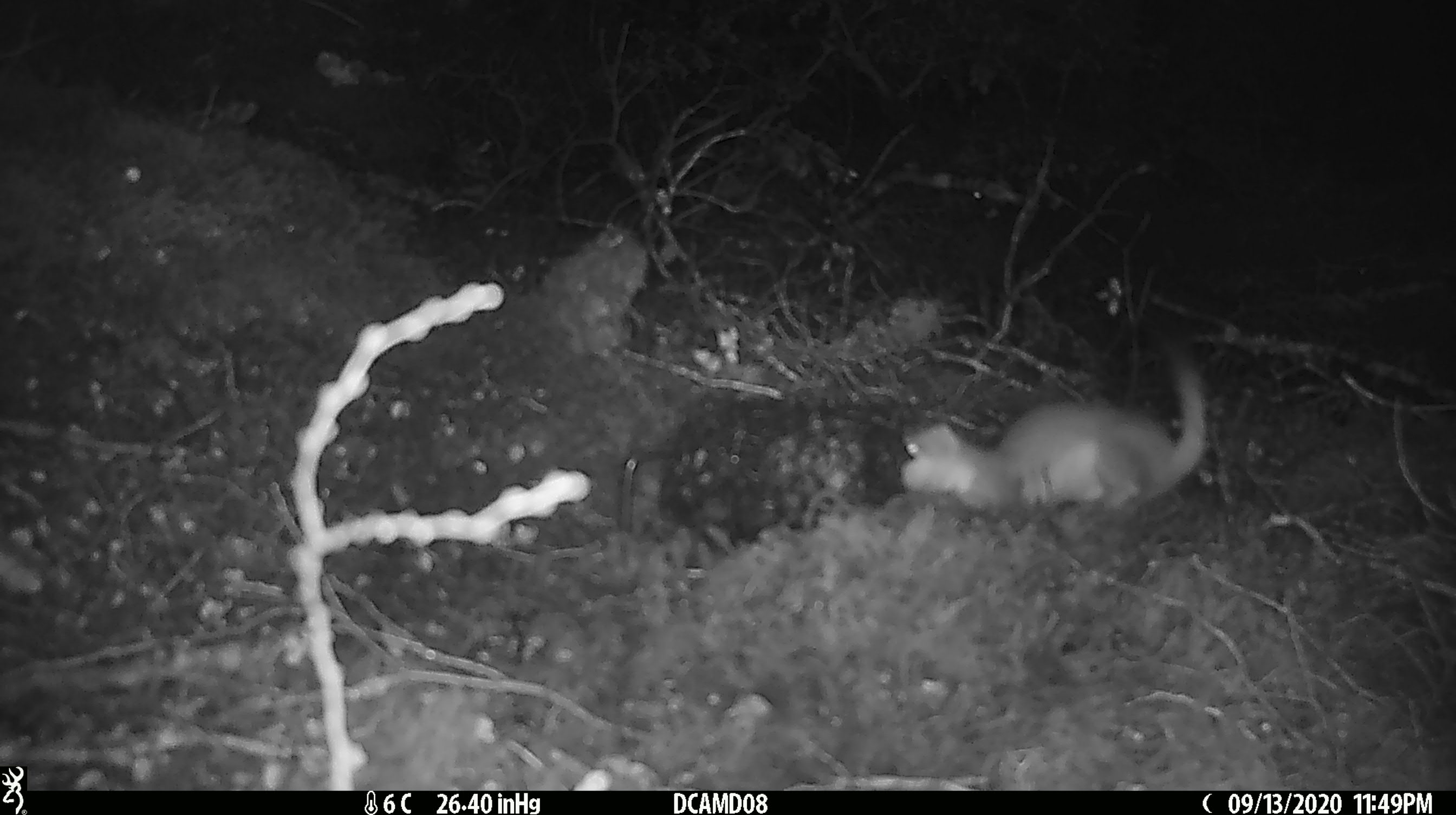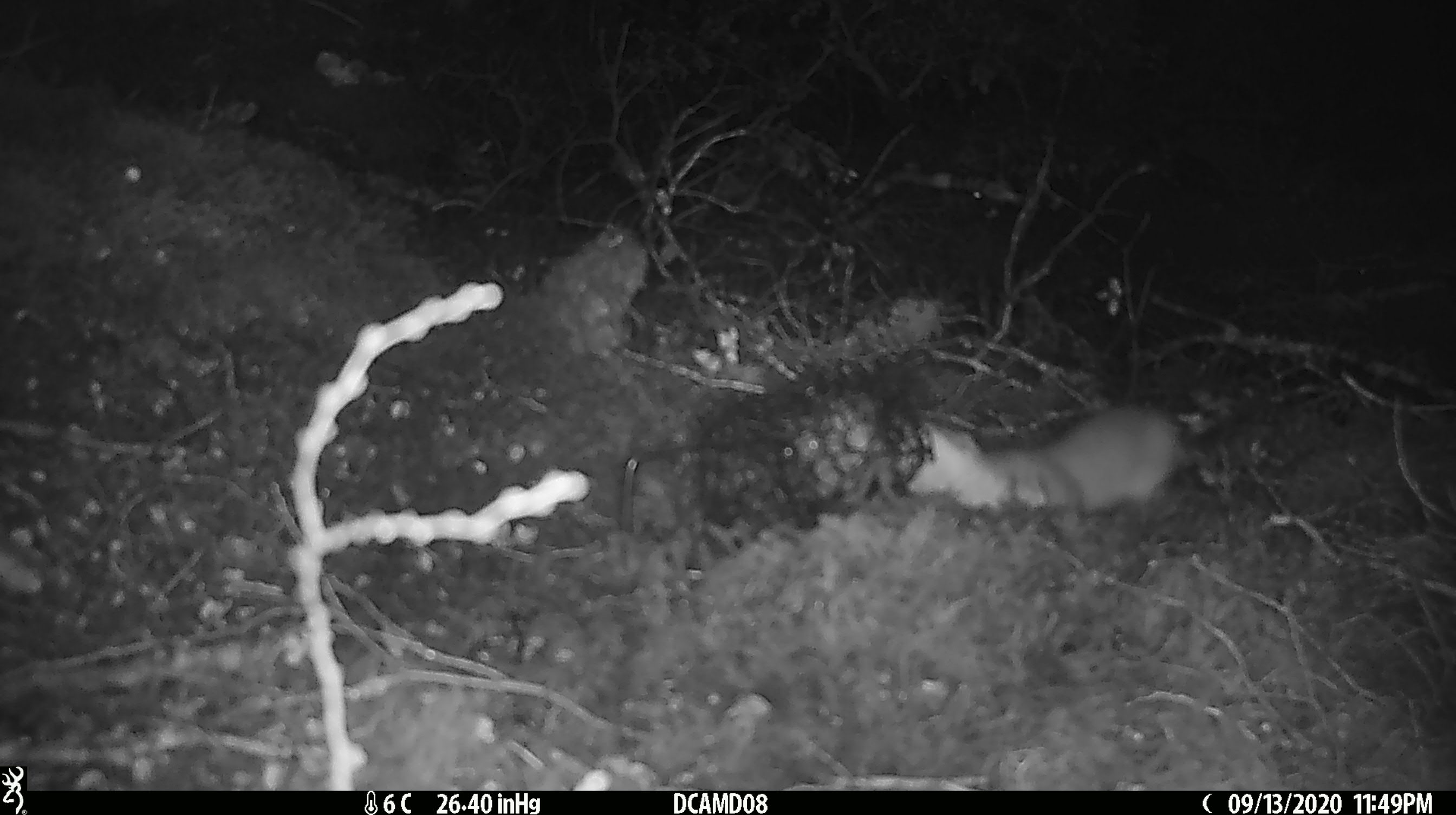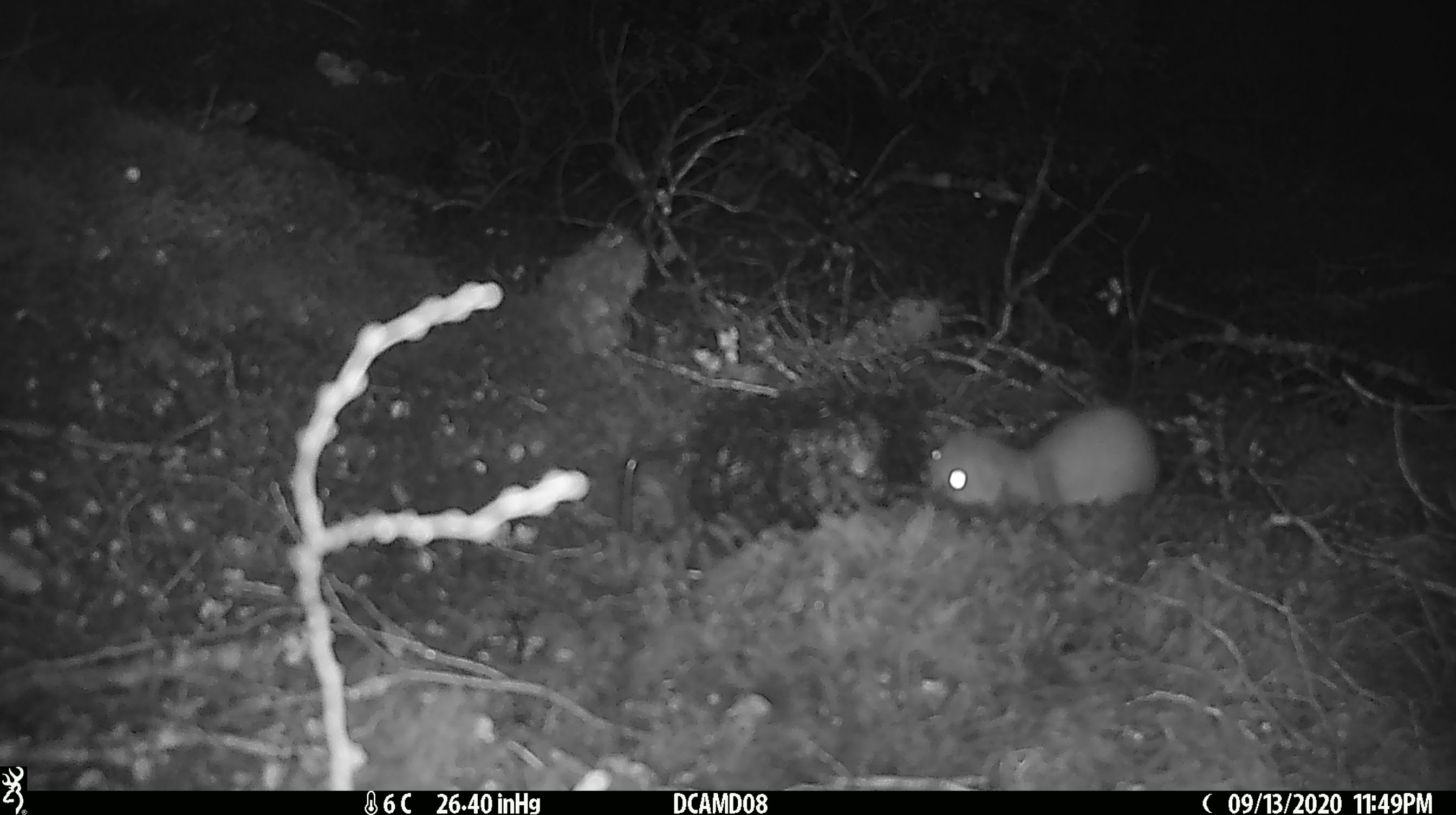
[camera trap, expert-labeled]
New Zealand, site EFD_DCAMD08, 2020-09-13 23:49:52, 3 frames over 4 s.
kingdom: Animalia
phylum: Chordata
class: Mammalia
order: Carnivora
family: Mustelidae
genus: Mustela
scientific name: Mustela erminea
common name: stoat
Stoat (Mustela erminea).